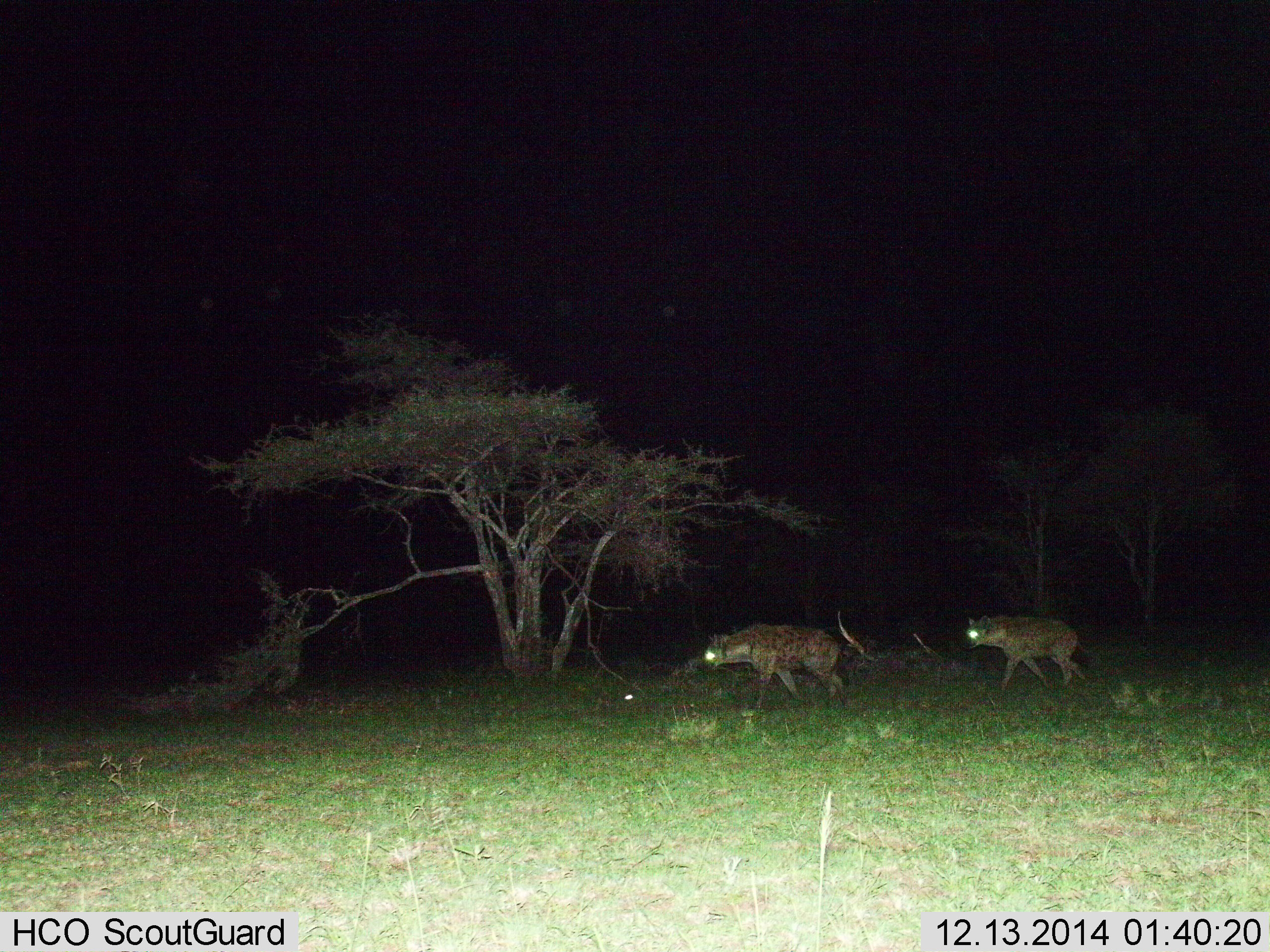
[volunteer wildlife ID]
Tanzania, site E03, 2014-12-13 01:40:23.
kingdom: Animalia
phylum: Chordata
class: Mammalia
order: Carnivora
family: Hyaenidae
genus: Crocuta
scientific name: Crocuta crocuta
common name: spotted hyena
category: hyenaspotted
Hyenaspotted (spotted hyena) (Crocuta crocuta), count 2. Behavior (volunteer vote fractions): standing 0%, resting 0%, moving 100%, interacting 0%. Young present (vote fraction): 0%. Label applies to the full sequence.